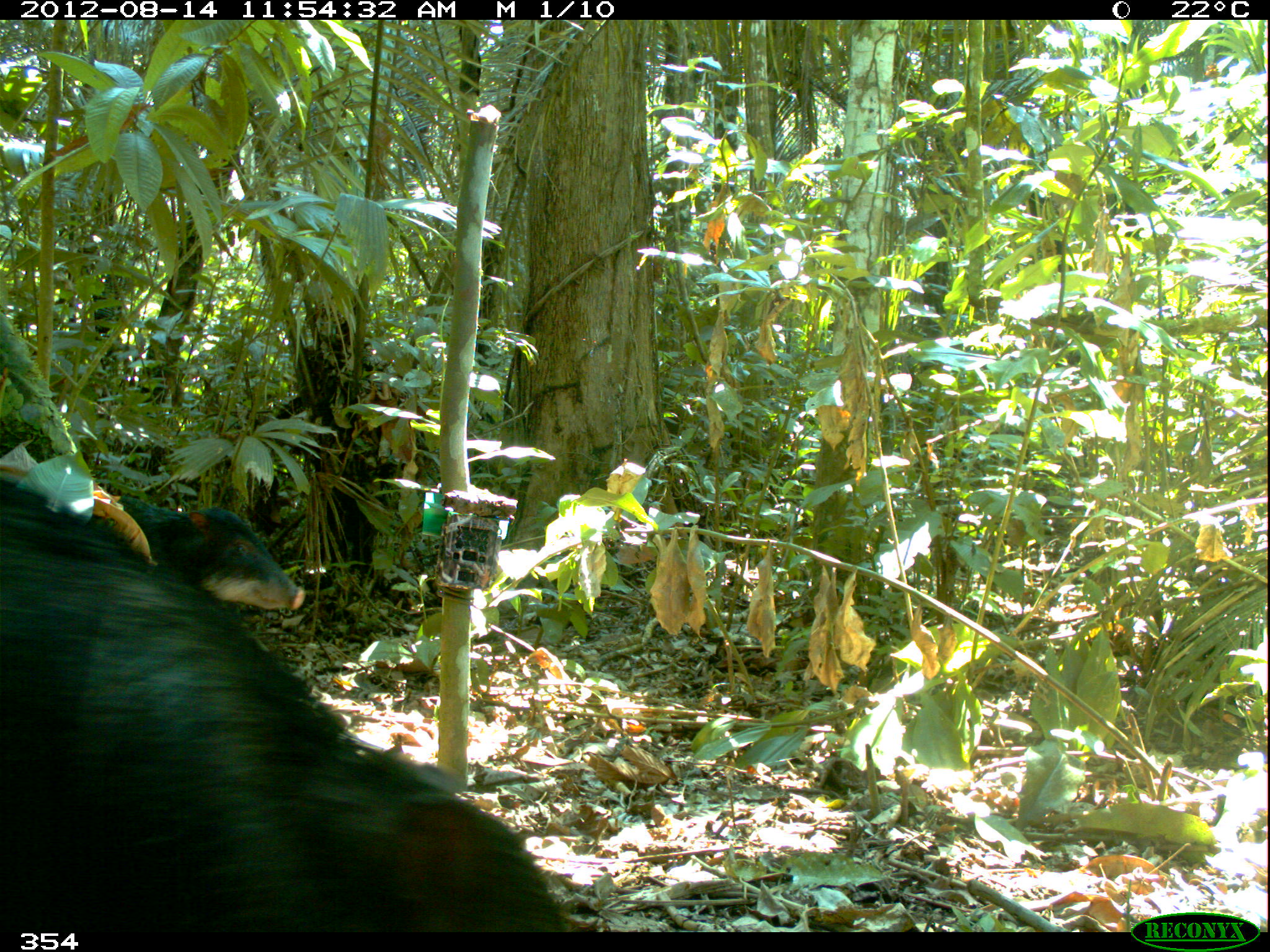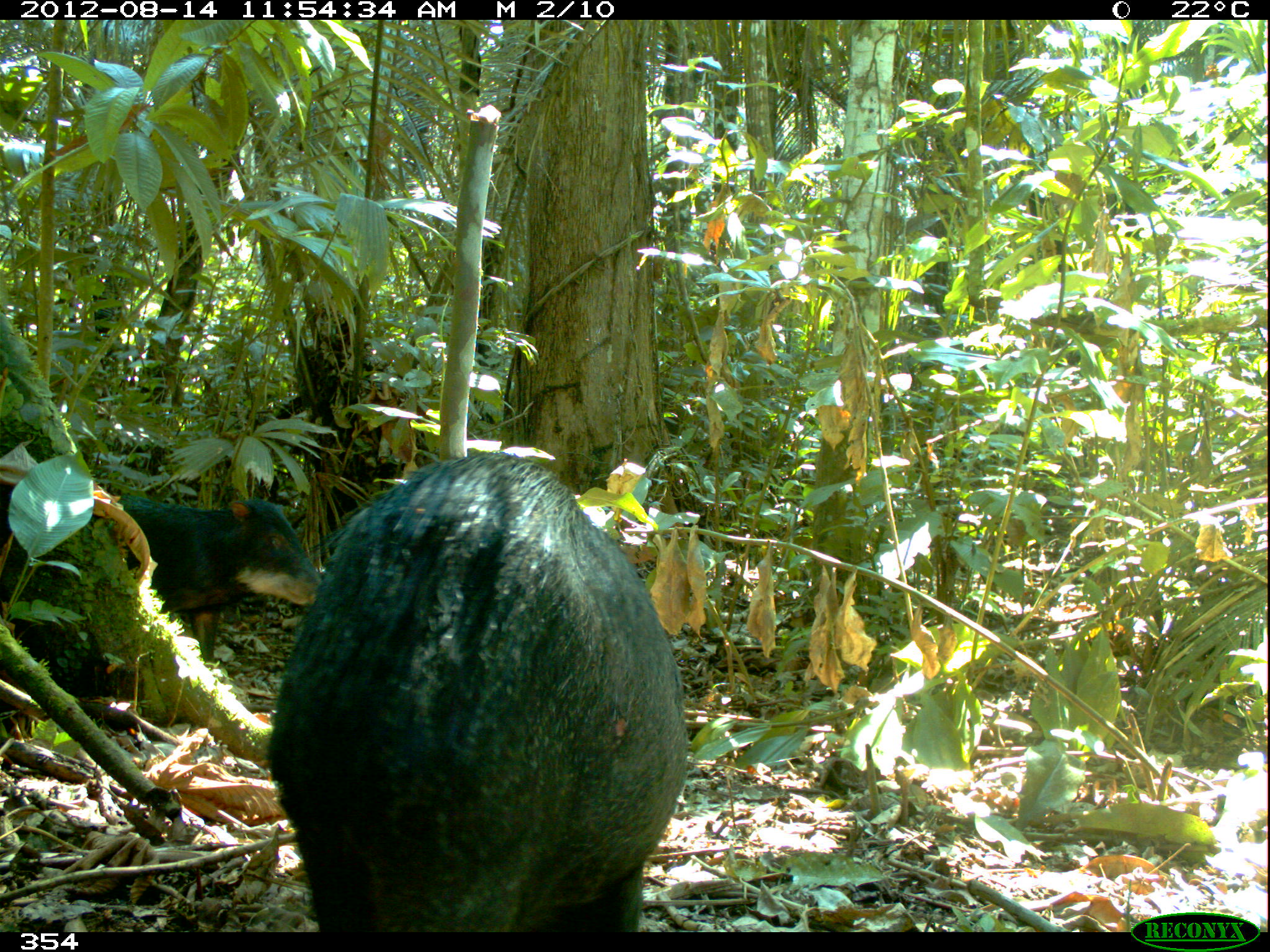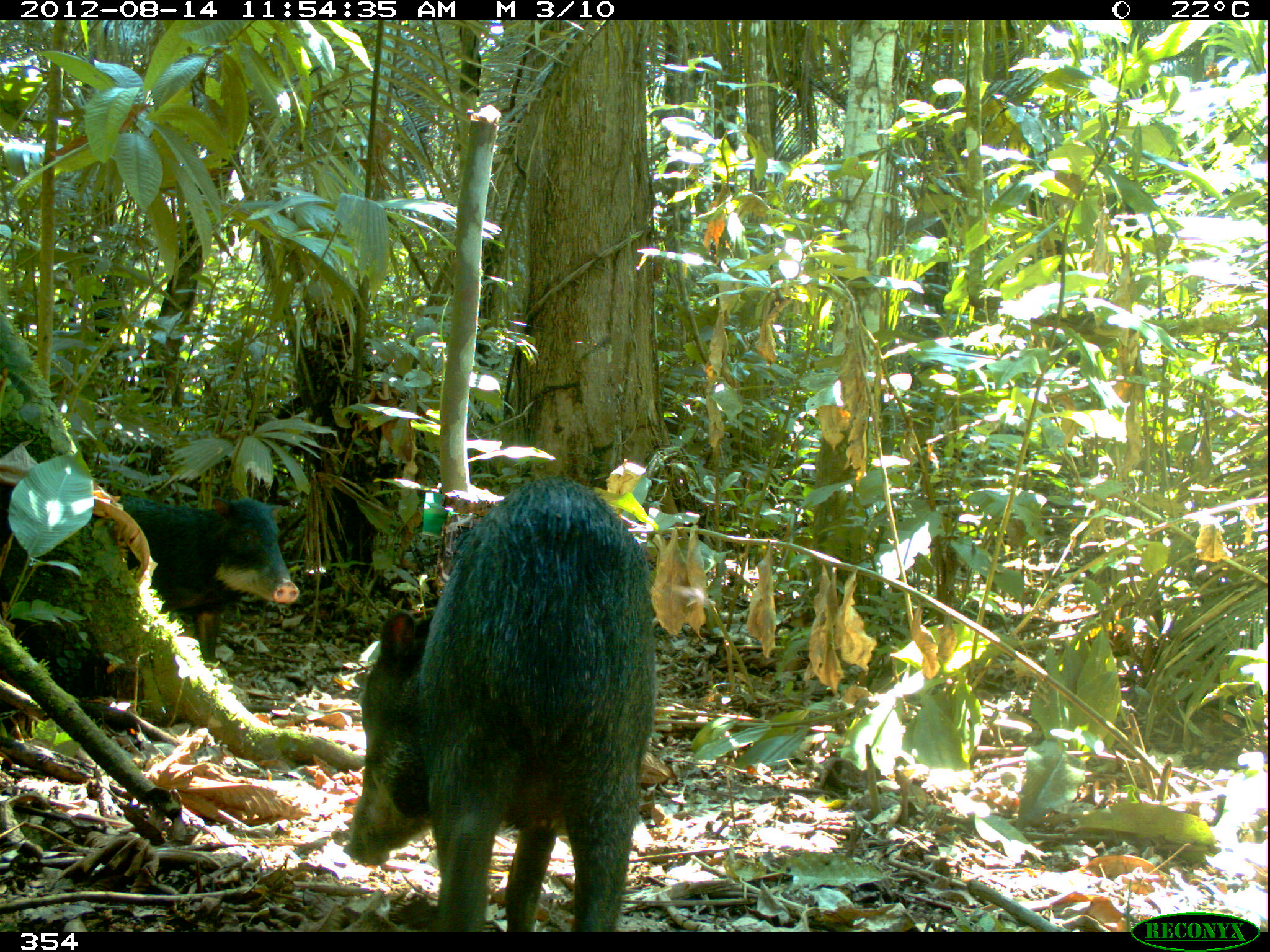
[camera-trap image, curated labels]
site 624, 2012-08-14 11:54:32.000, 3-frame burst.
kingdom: Animalia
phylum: Chordata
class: Mammalia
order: Artiodactyla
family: Tayassuidae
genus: Tayassu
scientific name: Tayassu pecari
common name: white-lipped peccary